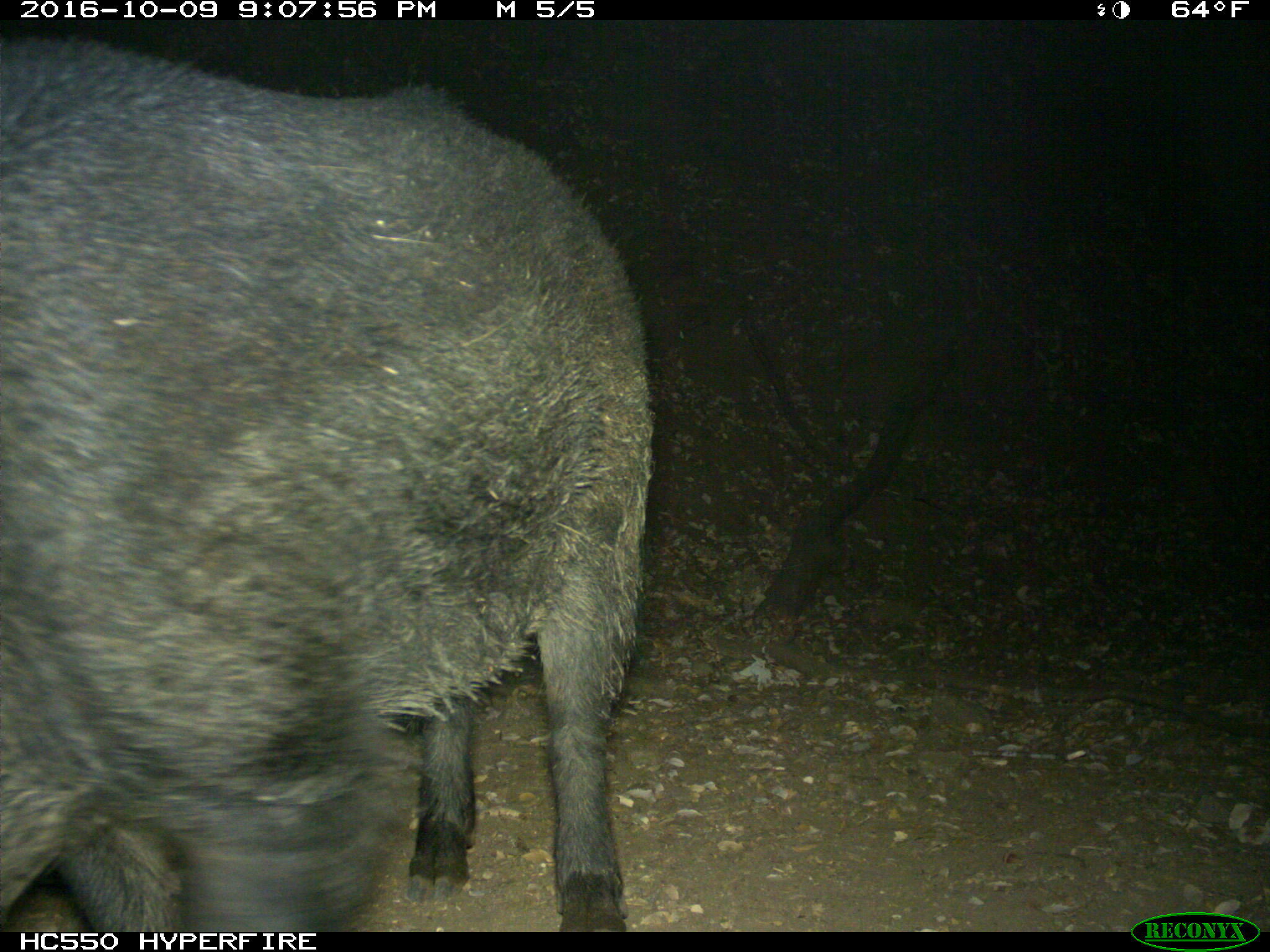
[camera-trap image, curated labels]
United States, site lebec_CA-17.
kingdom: Animalia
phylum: Chordata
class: Mammalia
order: Artiodactyla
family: Suidae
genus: Sus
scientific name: Sus scrofa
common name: wild boar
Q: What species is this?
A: Sus scrofa (wild boar).